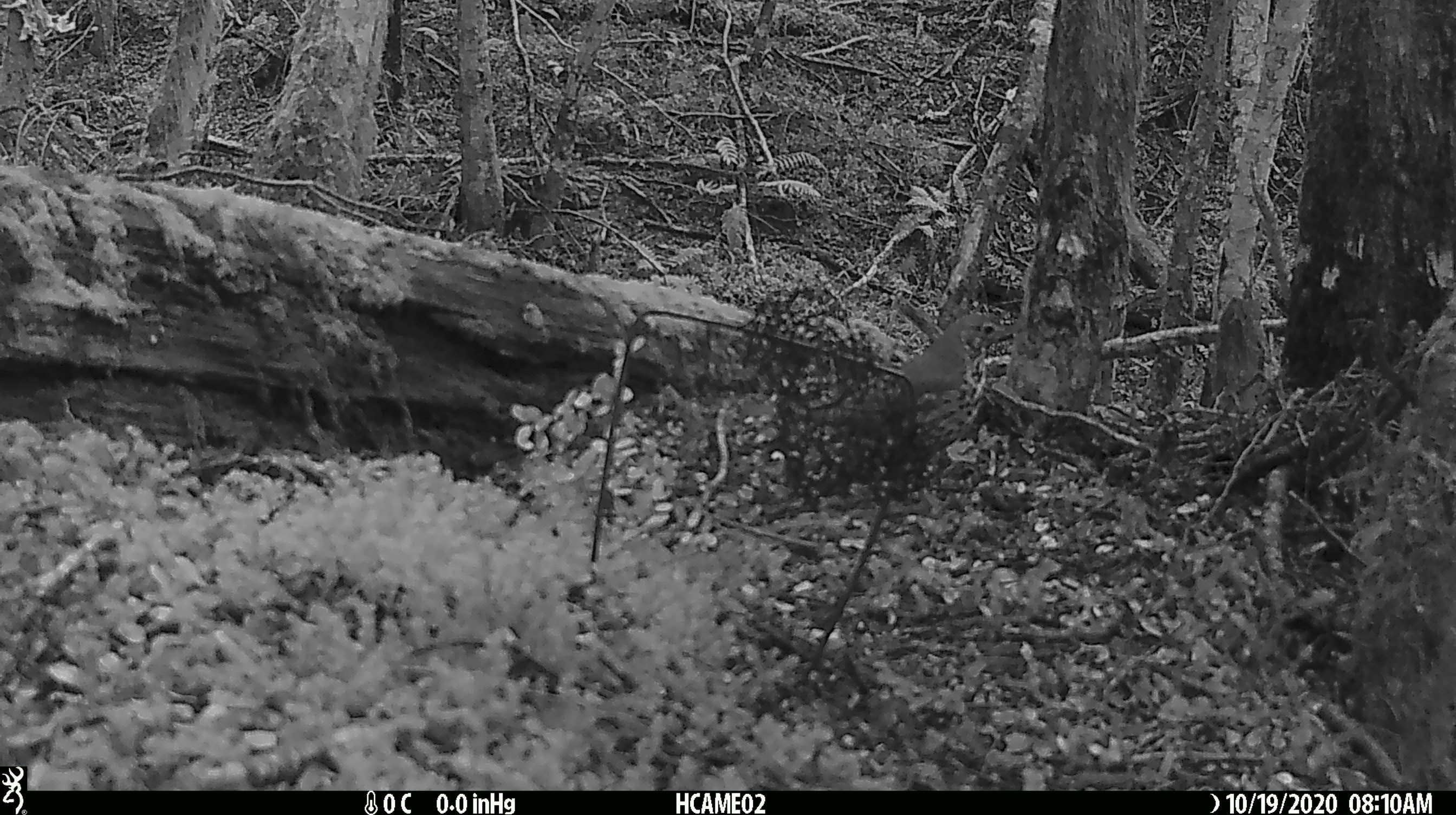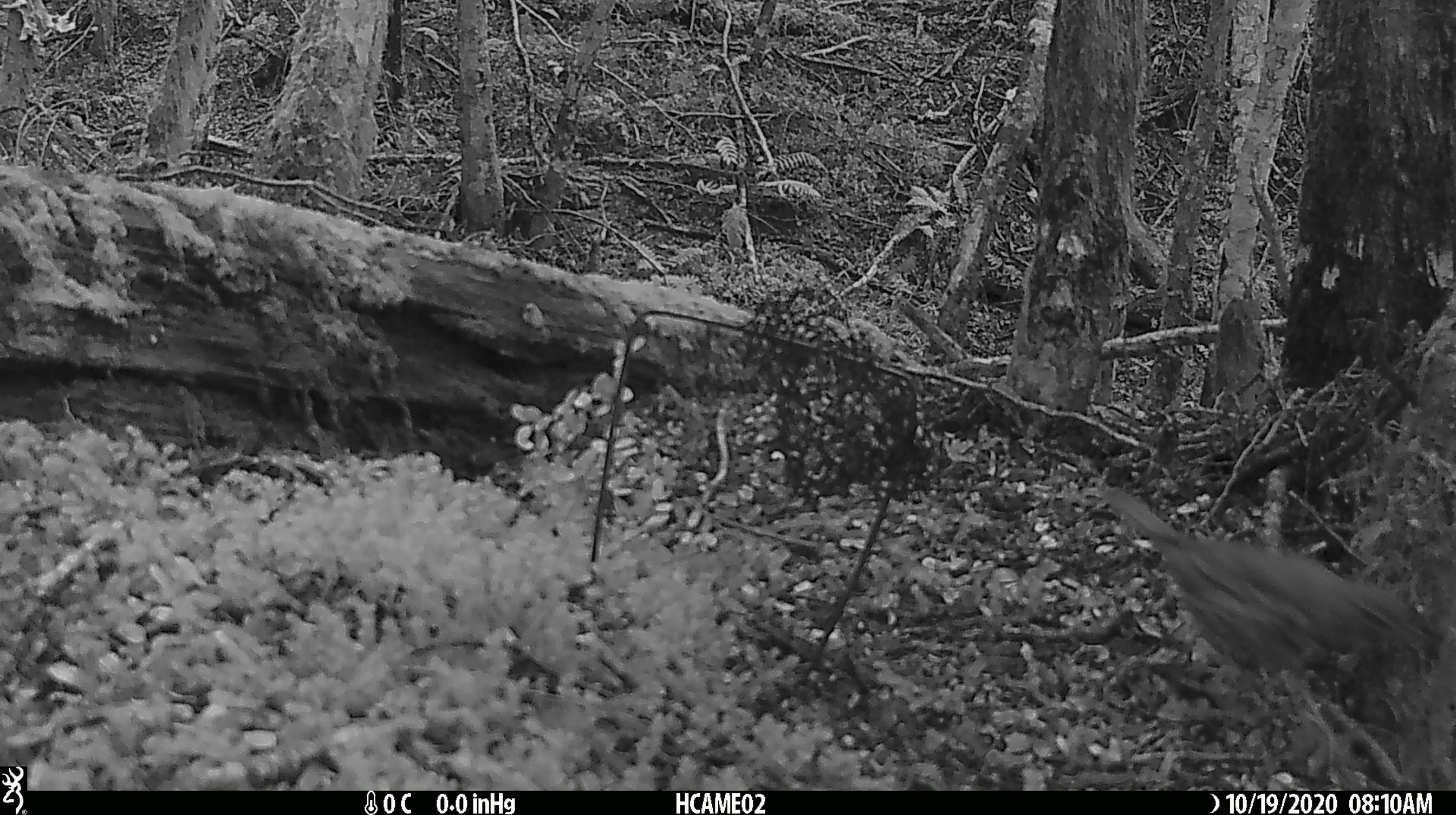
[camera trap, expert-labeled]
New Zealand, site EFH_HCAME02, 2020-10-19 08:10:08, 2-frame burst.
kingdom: Animalia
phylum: Chordata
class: Aves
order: Passeriformes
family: Turdidae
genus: Turdus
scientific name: Turdus philomelos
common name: song thrush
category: thrush